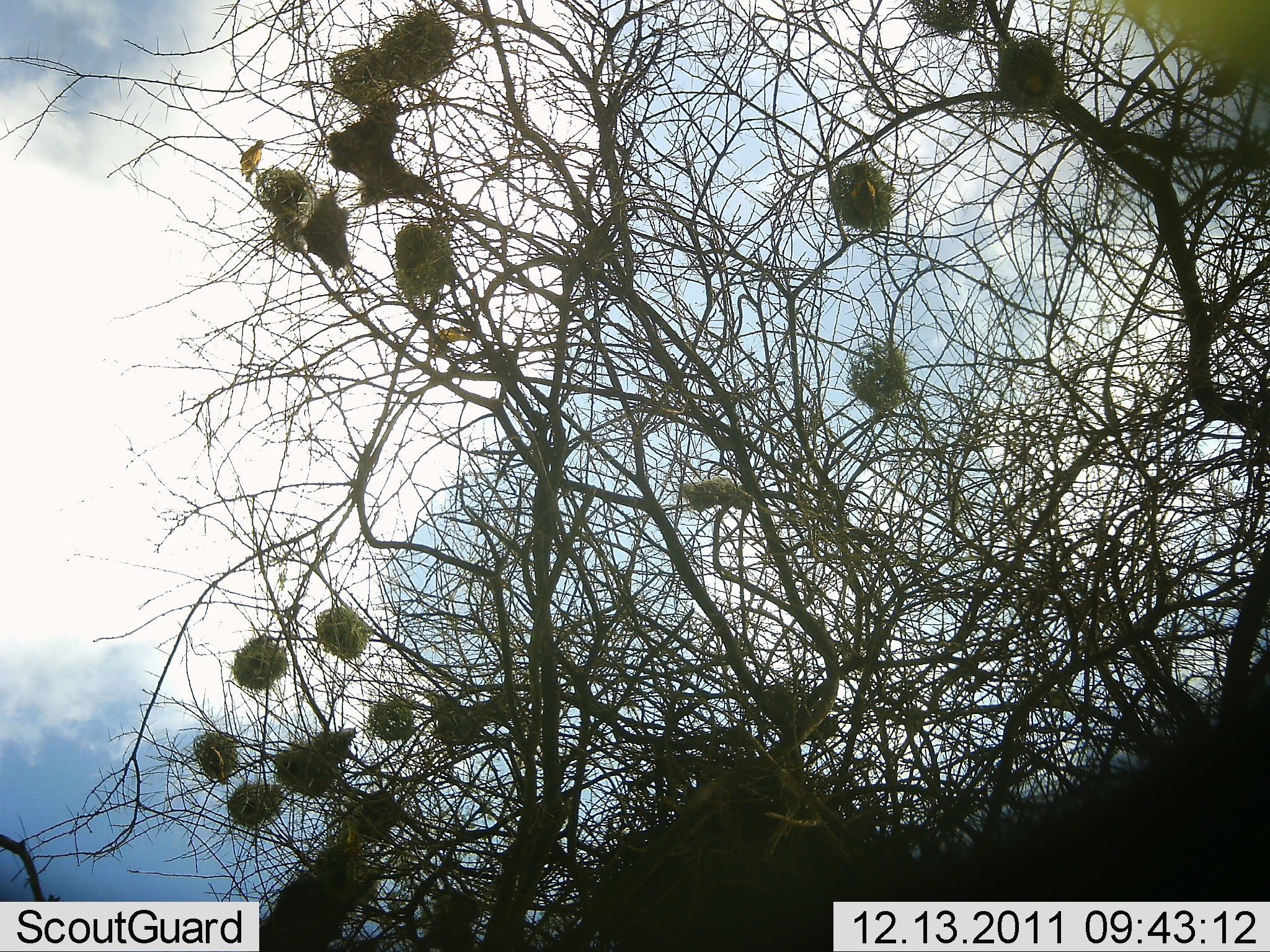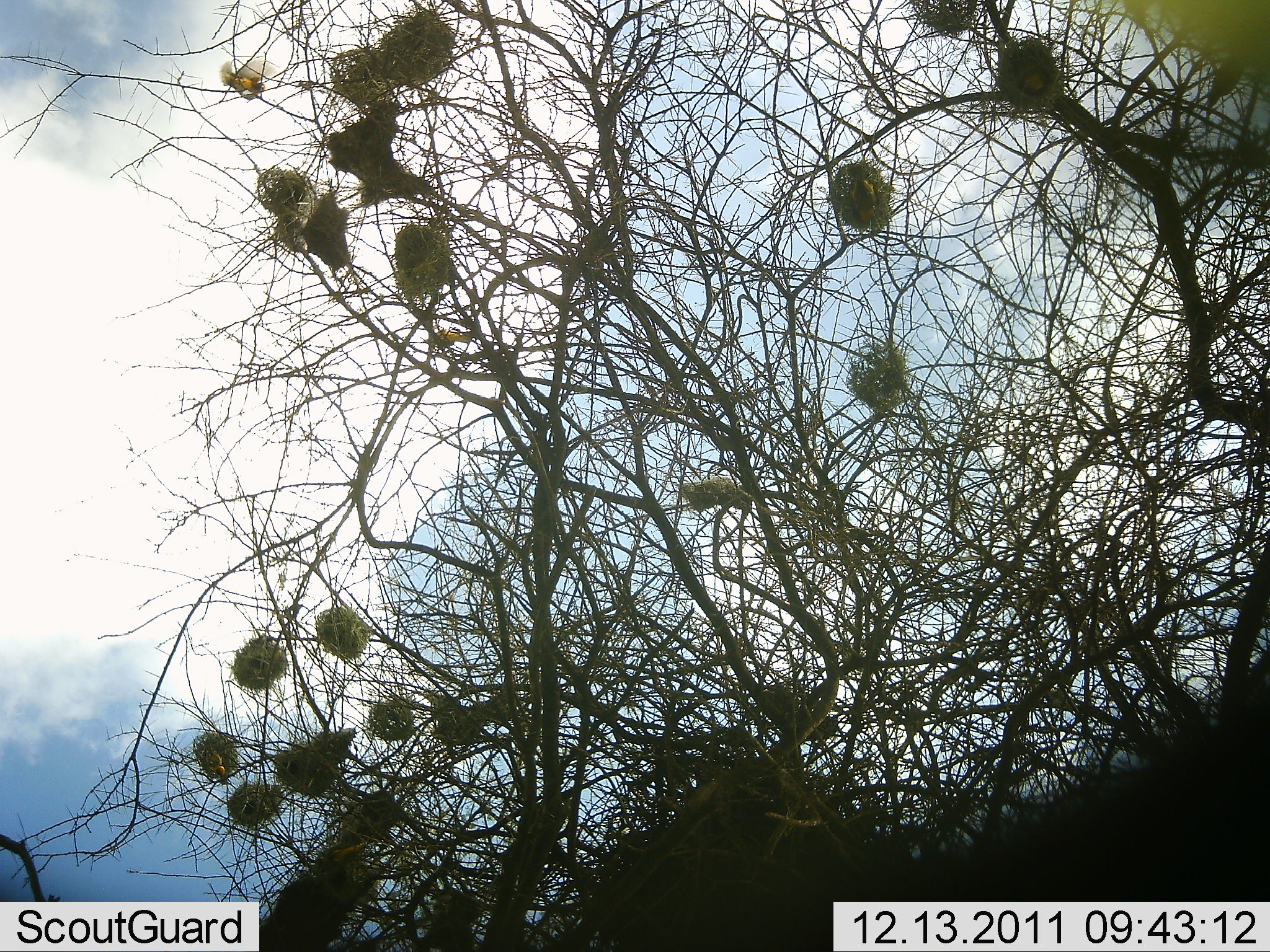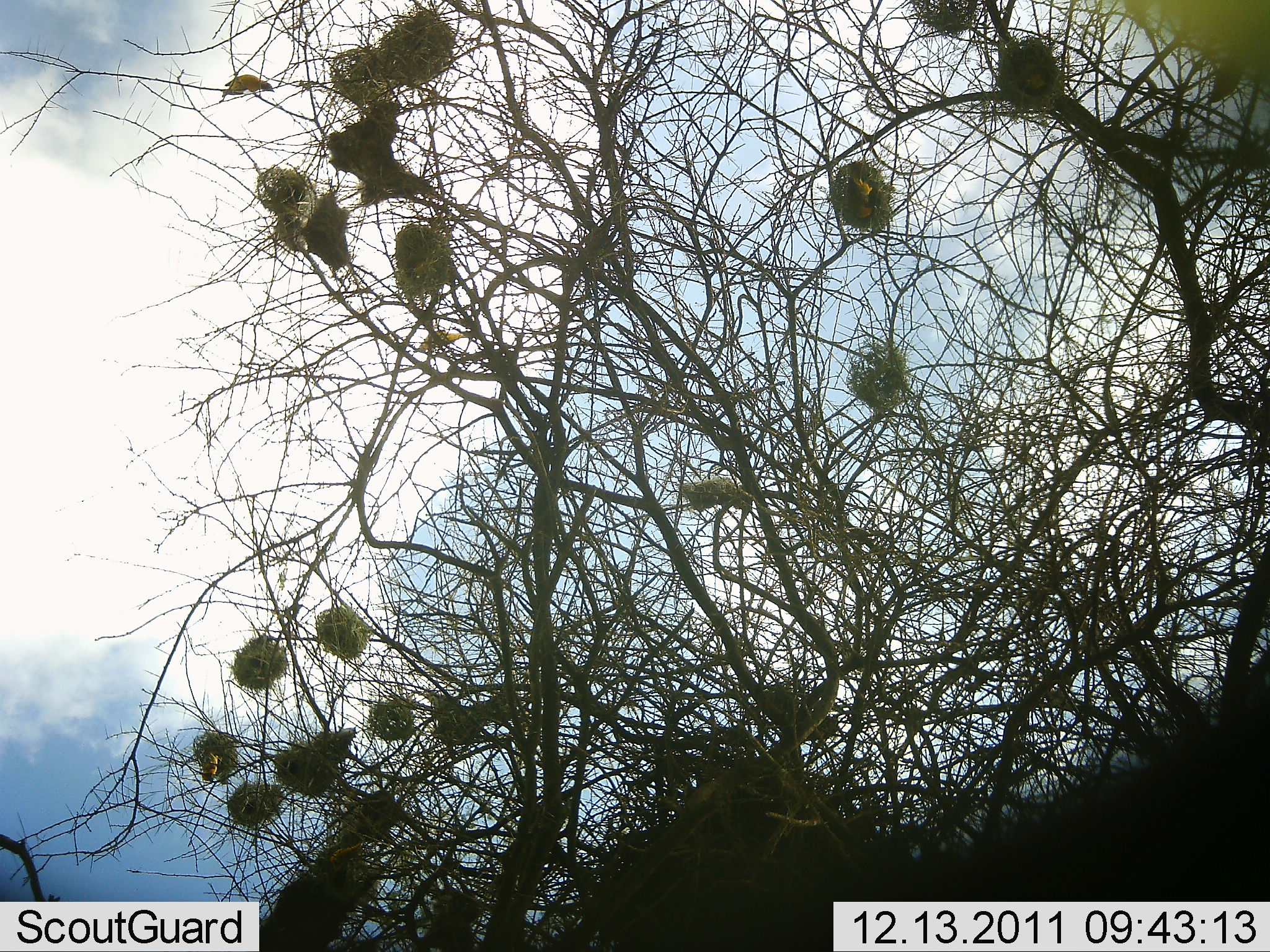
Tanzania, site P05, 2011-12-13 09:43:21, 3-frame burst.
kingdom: Animalia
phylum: Chordata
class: Aves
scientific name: Aves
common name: bird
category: otherbird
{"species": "otherbird (bird) (Aves)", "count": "4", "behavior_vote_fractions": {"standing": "40%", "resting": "30%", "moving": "70%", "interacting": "10%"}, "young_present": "0%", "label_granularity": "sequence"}